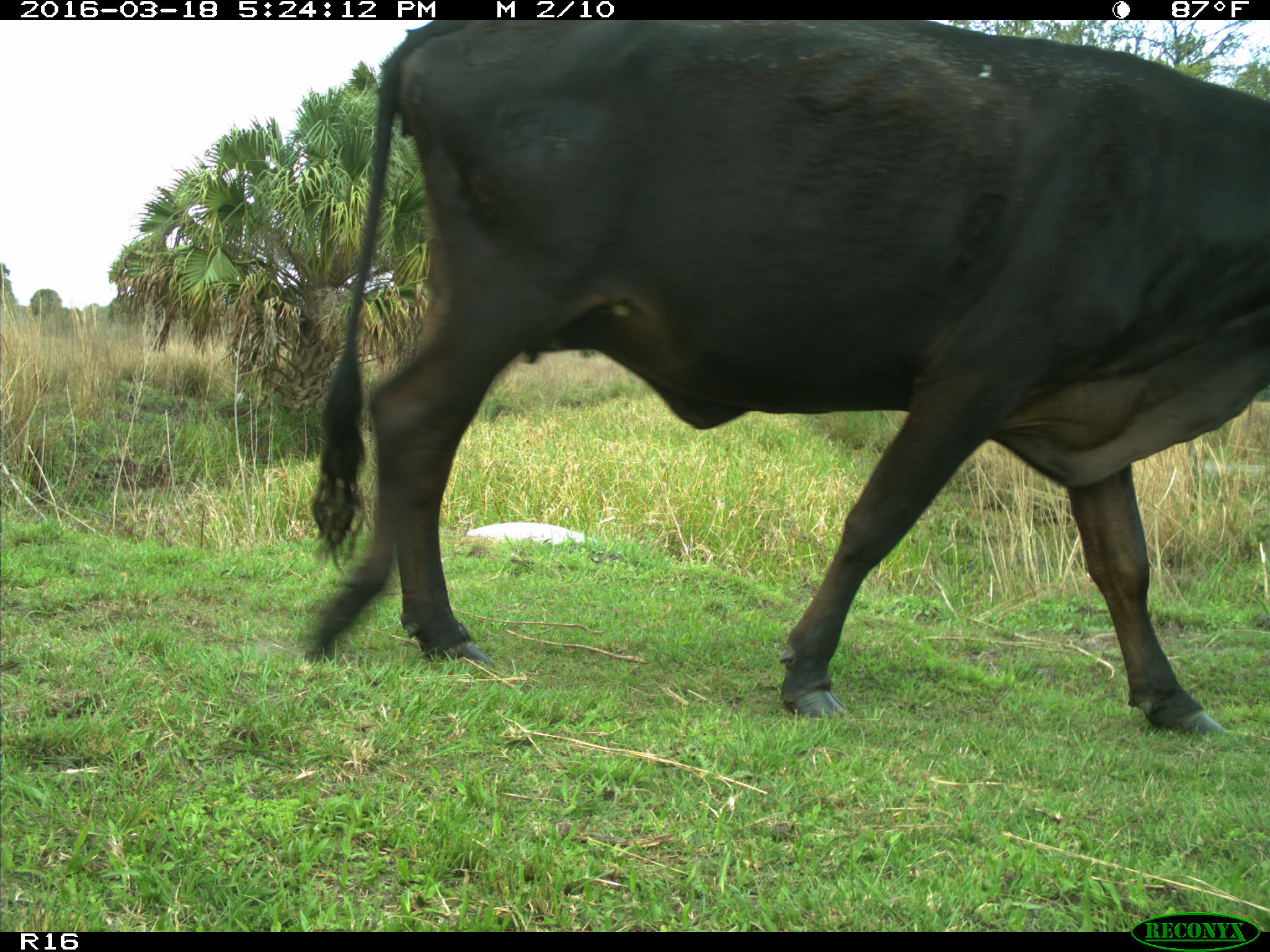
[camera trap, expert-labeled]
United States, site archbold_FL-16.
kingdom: Animalia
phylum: Chordata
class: Mammalia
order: Artiodactyla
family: Bovidae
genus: Bos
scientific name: Bos taurus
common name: domestic cow